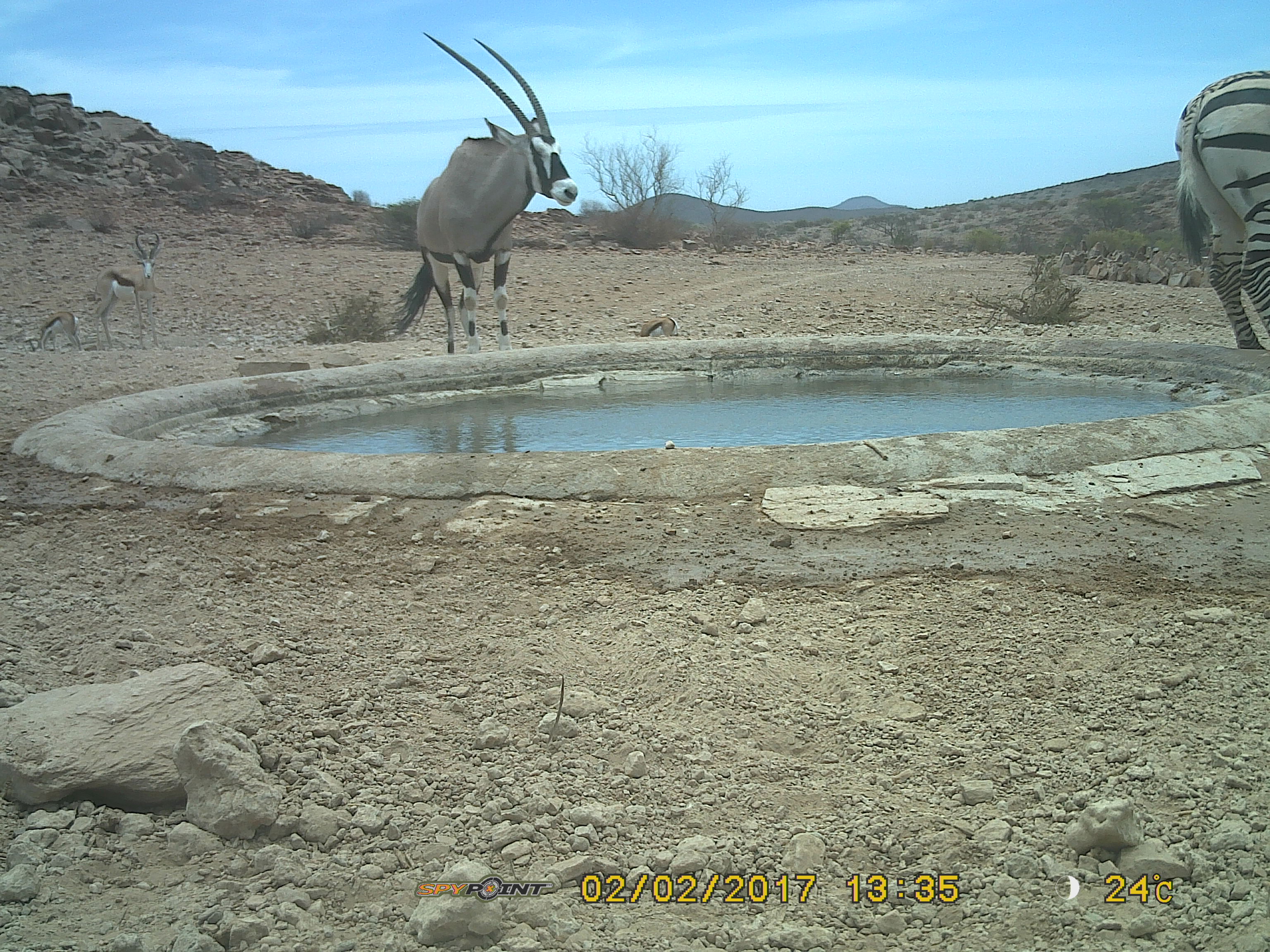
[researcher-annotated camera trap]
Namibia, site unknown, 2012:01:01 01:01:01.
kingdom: Animalia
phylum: Chordata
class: Mammalia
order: Artiodactyla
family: Bovidae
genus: Oryx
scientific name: Oryx gazella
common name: gemsbok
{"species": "Oryx gazella (gemsbok)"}